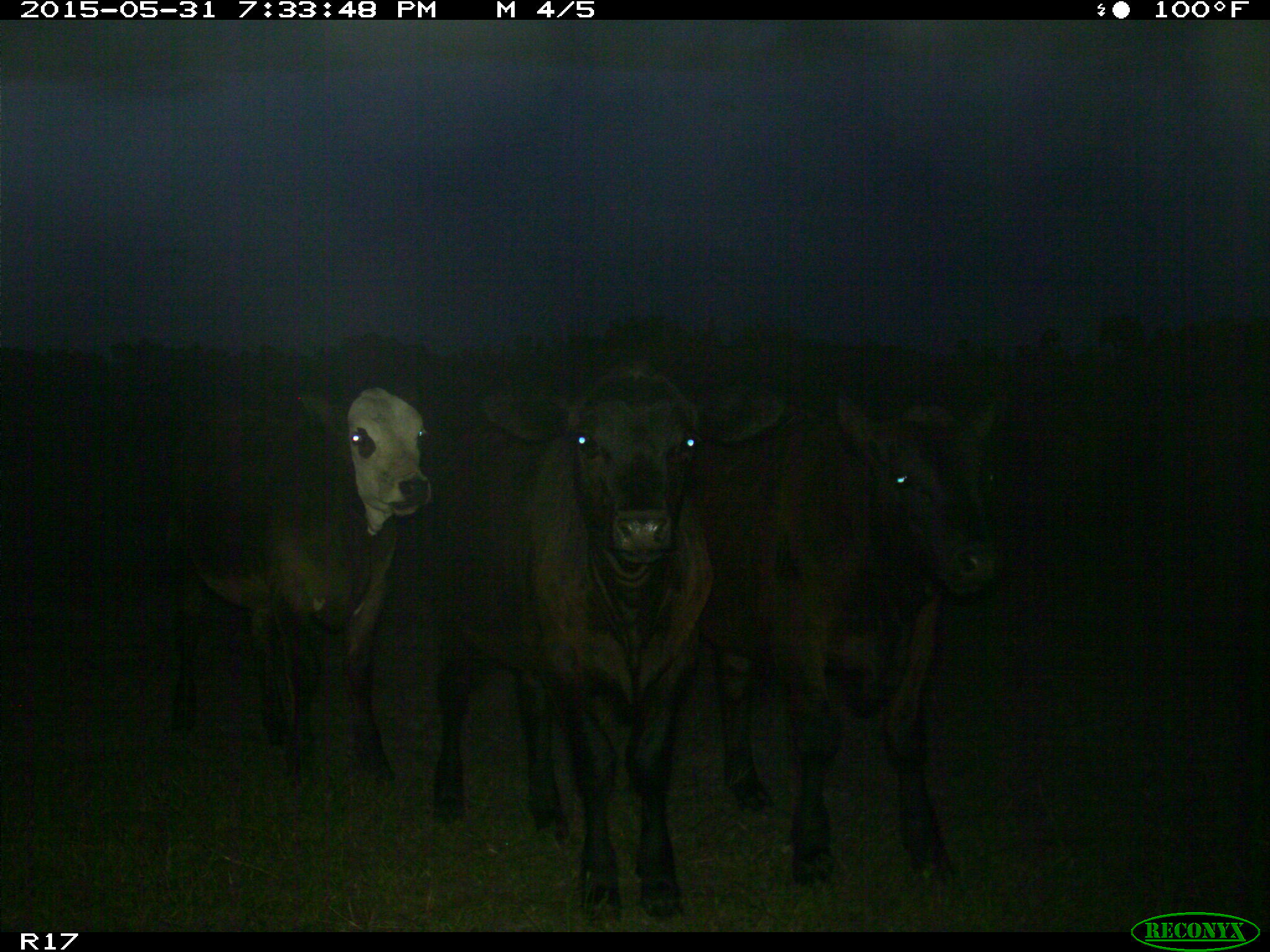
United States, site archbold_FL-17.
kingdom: Animalia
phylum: Chordata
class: Mammalia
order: Artiodactyla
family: Bovidae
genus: Bos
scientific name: Bos taurus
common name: domestic cow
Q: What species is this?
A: Bos taurus (domestic cow).